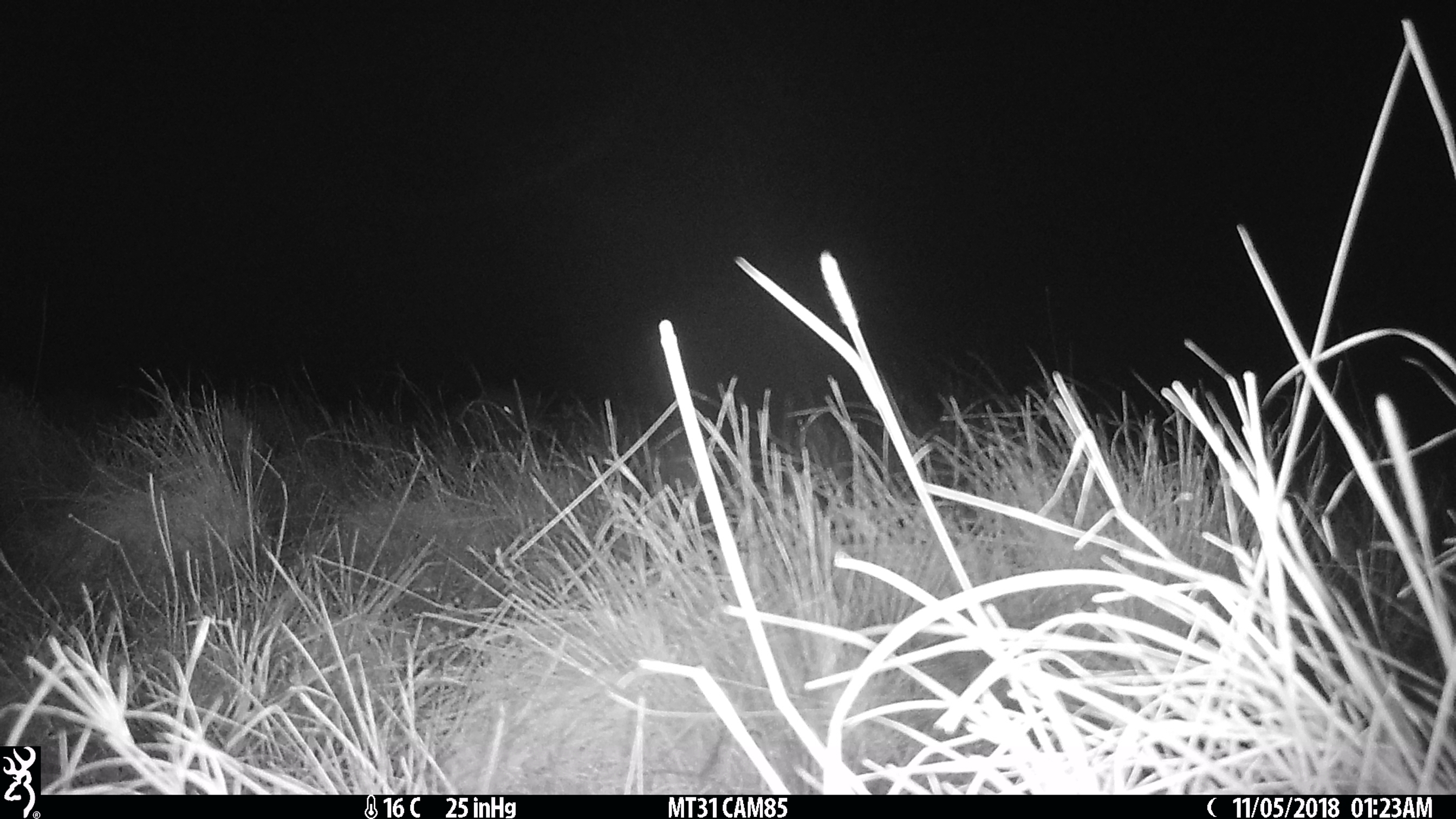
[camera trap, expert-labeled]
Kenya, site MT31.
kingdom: Animalia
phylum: Chordata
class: Mammalia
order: Carnivora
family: Hyaenidae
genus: Crocuta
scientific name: Crocuta crocuta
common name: spotted hyena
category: hyena spotted